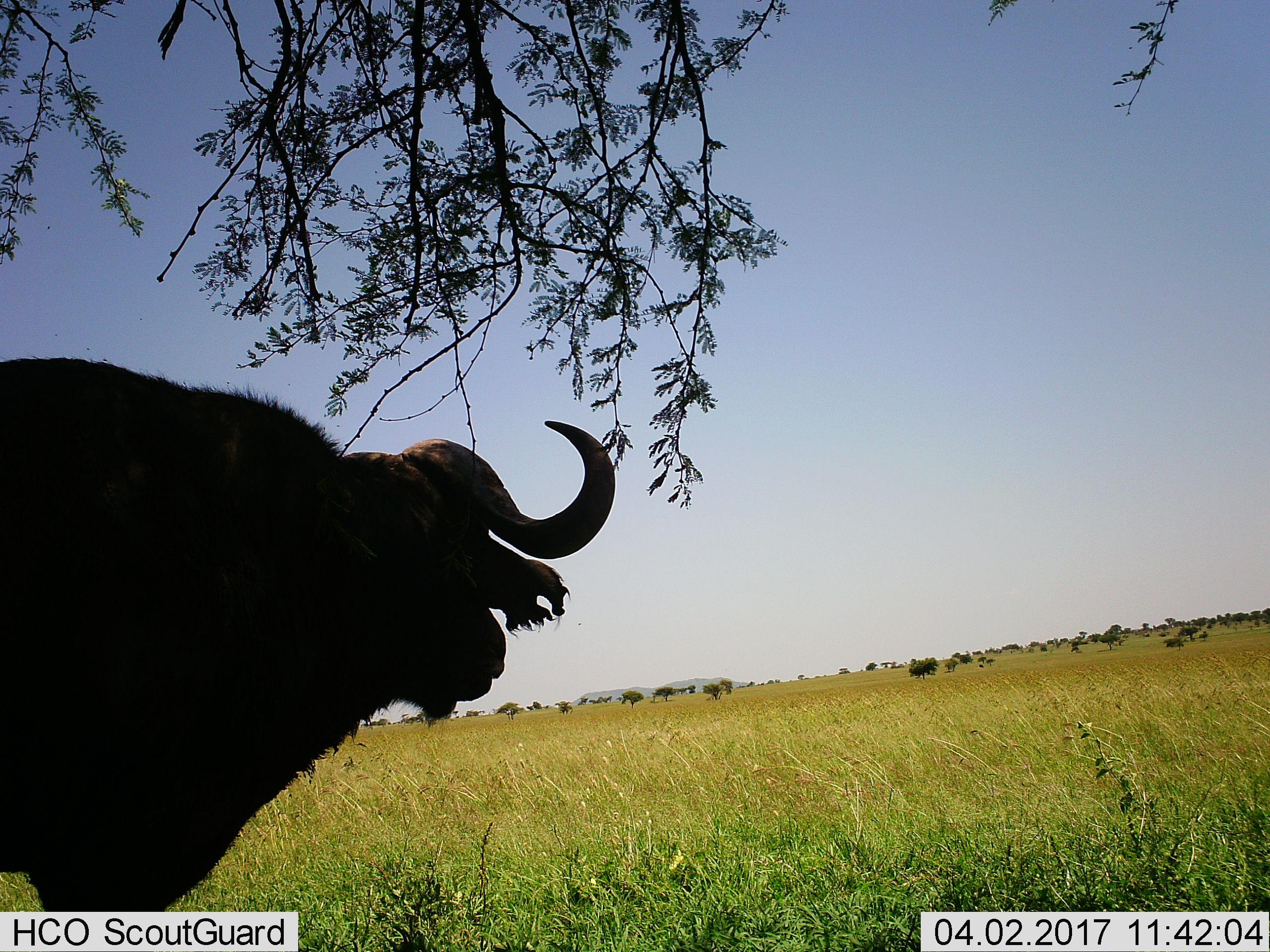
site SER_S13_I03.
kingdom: Animalia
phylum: Chordata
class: Mammalia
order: Artiodactyla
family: Bovidae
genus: Syncerus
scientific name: Syncerus caffer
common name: african buffalo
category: buffalo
Buffalo (african buffalo) (Syncerus caffer), count 1. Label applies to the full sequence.